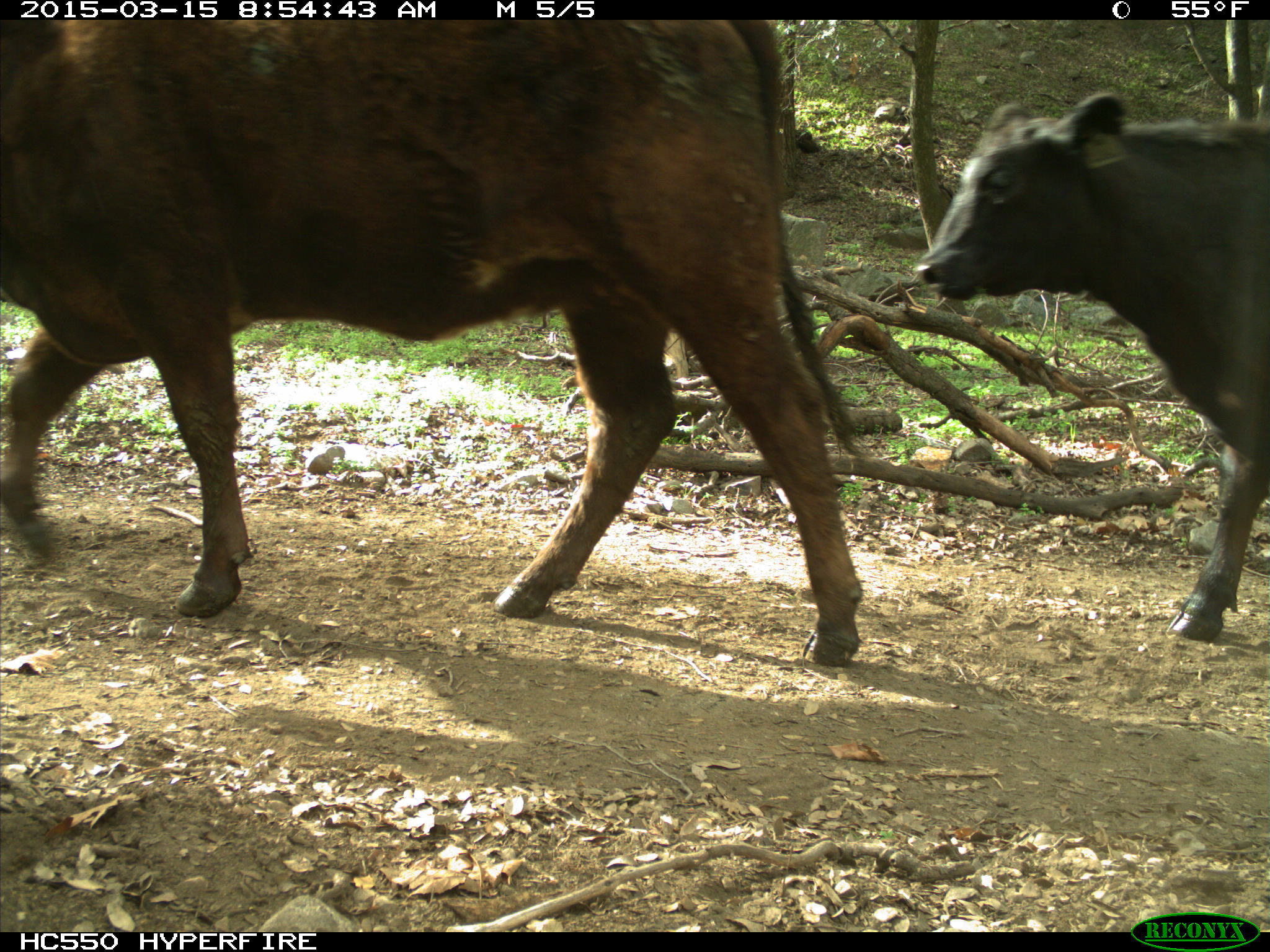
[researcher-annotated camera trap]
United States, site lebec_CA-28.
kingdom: Animalia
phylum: Chordata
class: Mammalia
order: Artiodactyla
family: Bovidae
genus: Bos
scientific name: Bos taurus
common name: domestic cow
Bos taurus (domestic cow).